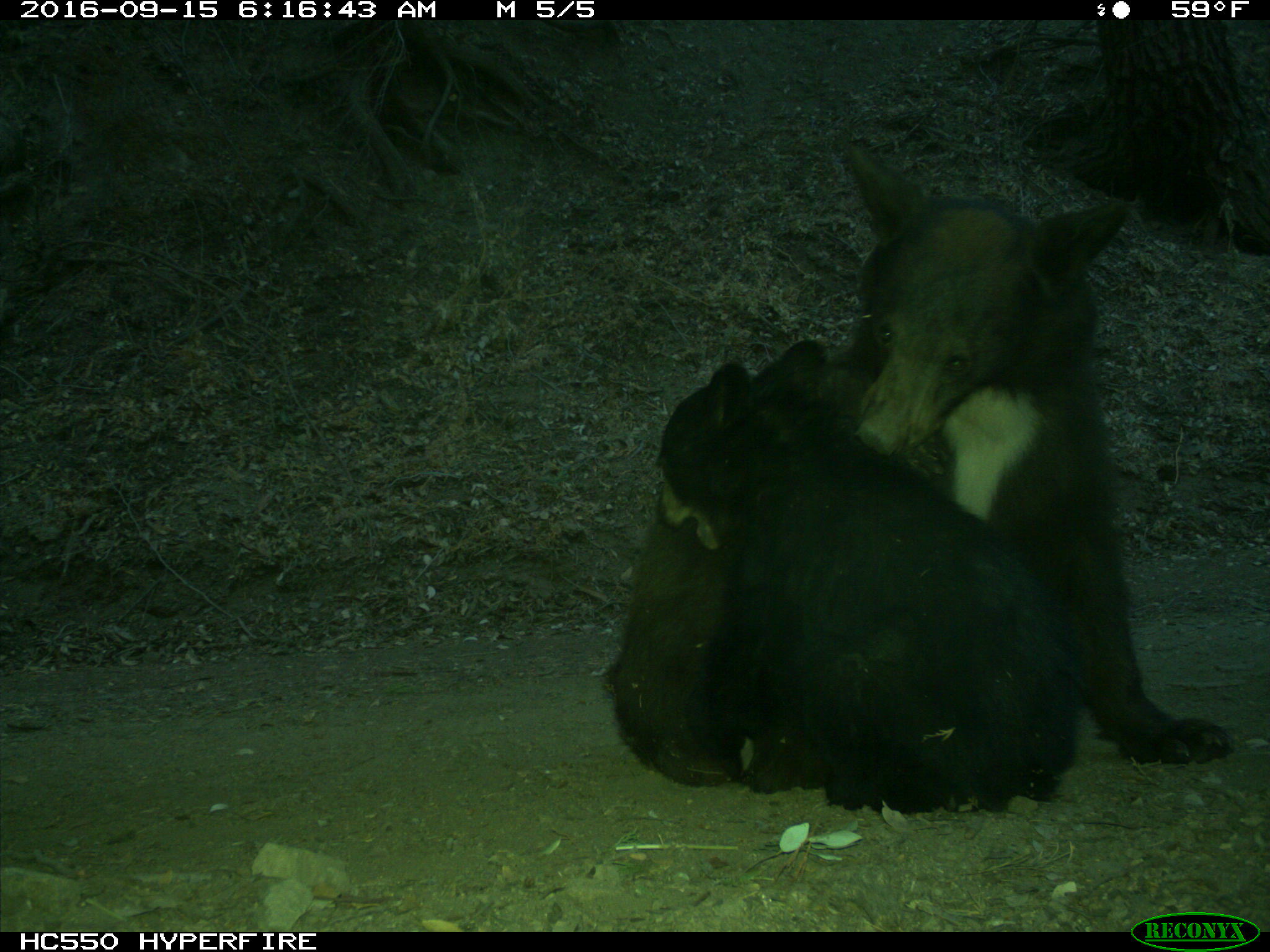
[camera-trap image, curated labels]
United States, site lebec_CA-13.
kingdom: Animalia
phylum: Chordata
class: Mammalia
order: Carnivora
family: Ursidae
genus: Ursus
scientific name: Ursus americanus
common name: american black bear